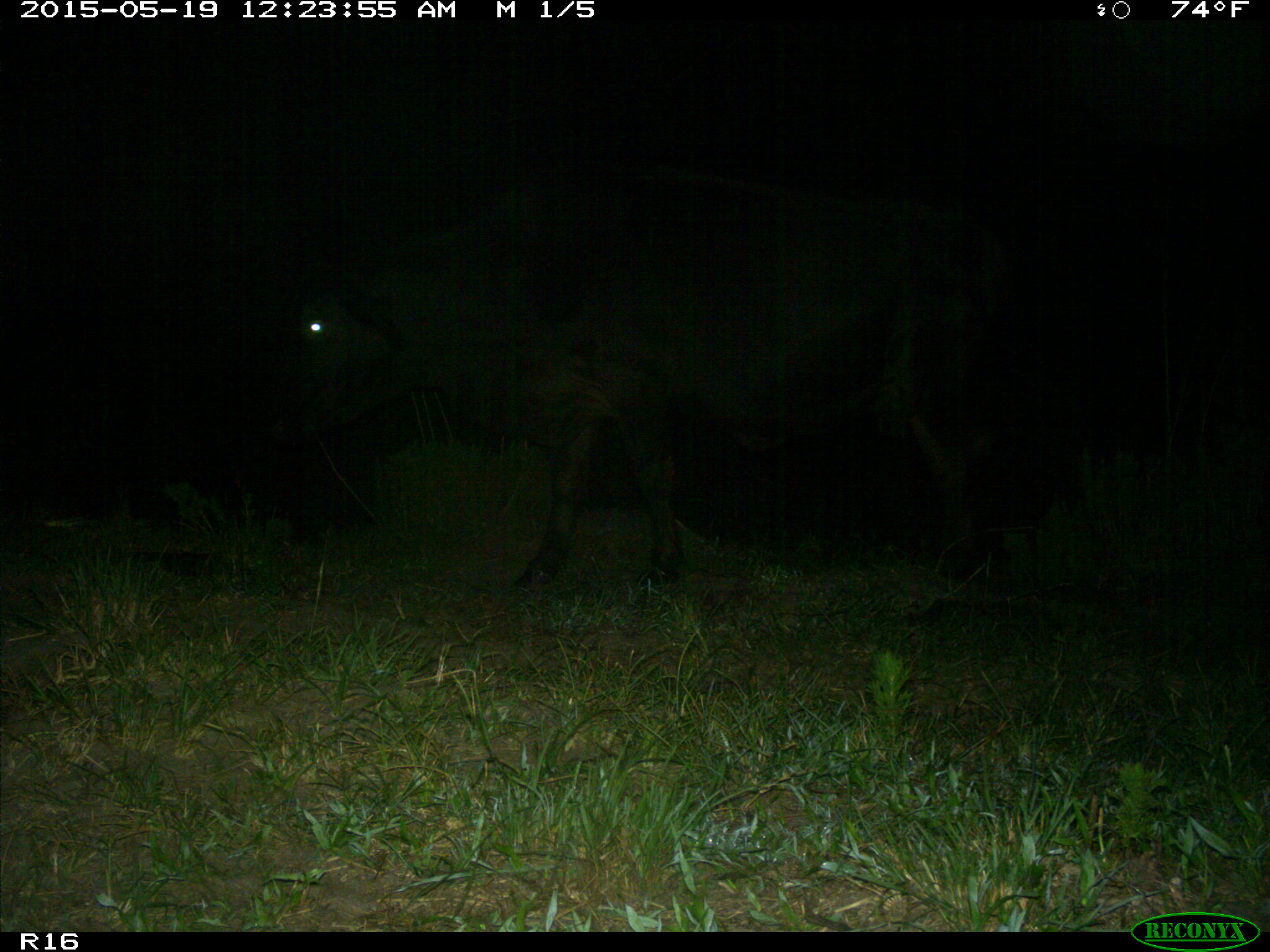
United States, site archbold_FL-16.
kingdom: Animalia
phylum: Chordata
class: Mammalia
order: Artiodactyla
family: Bovidae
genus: Bos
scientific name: Bos taurus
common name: domestic cow